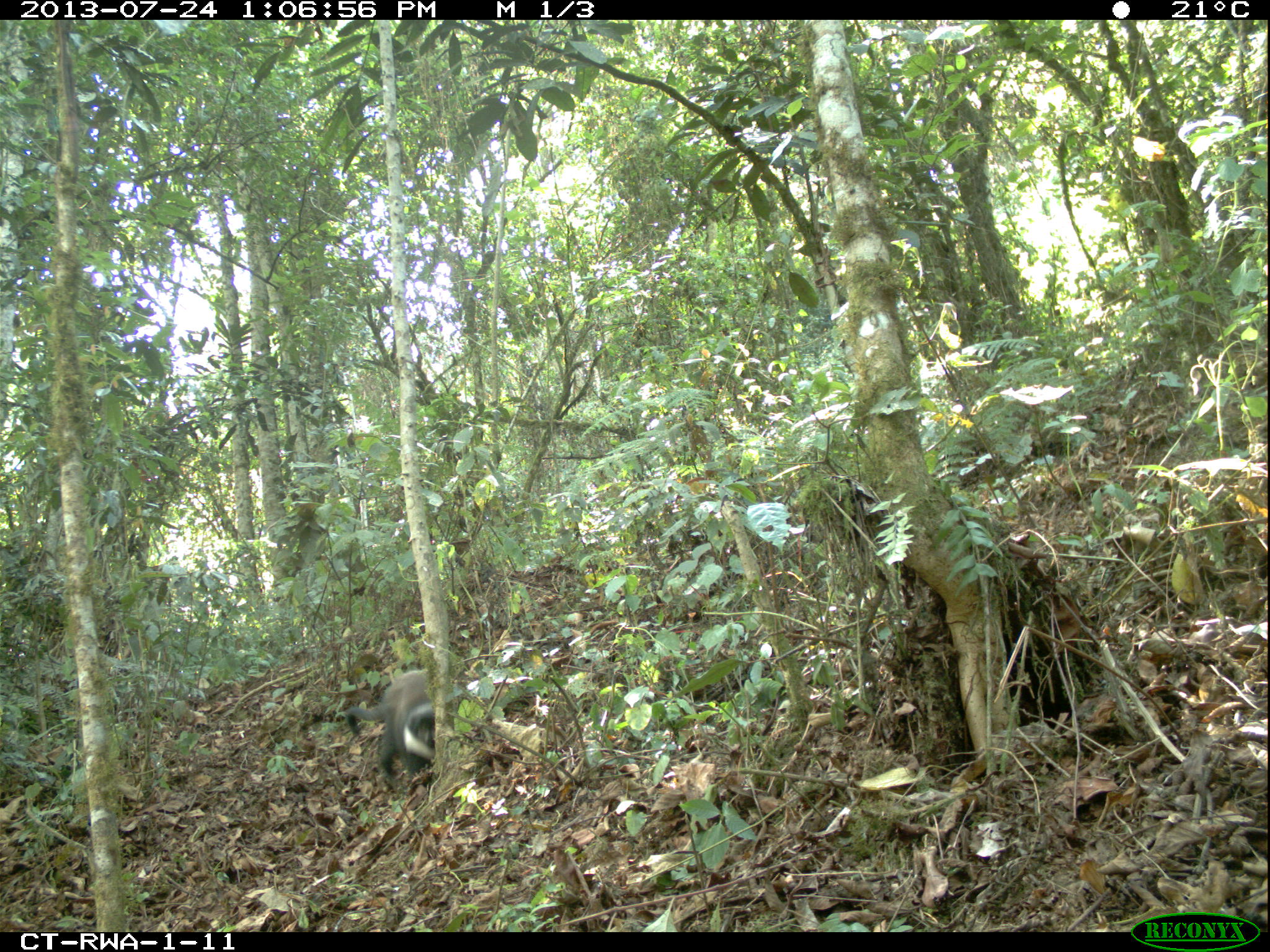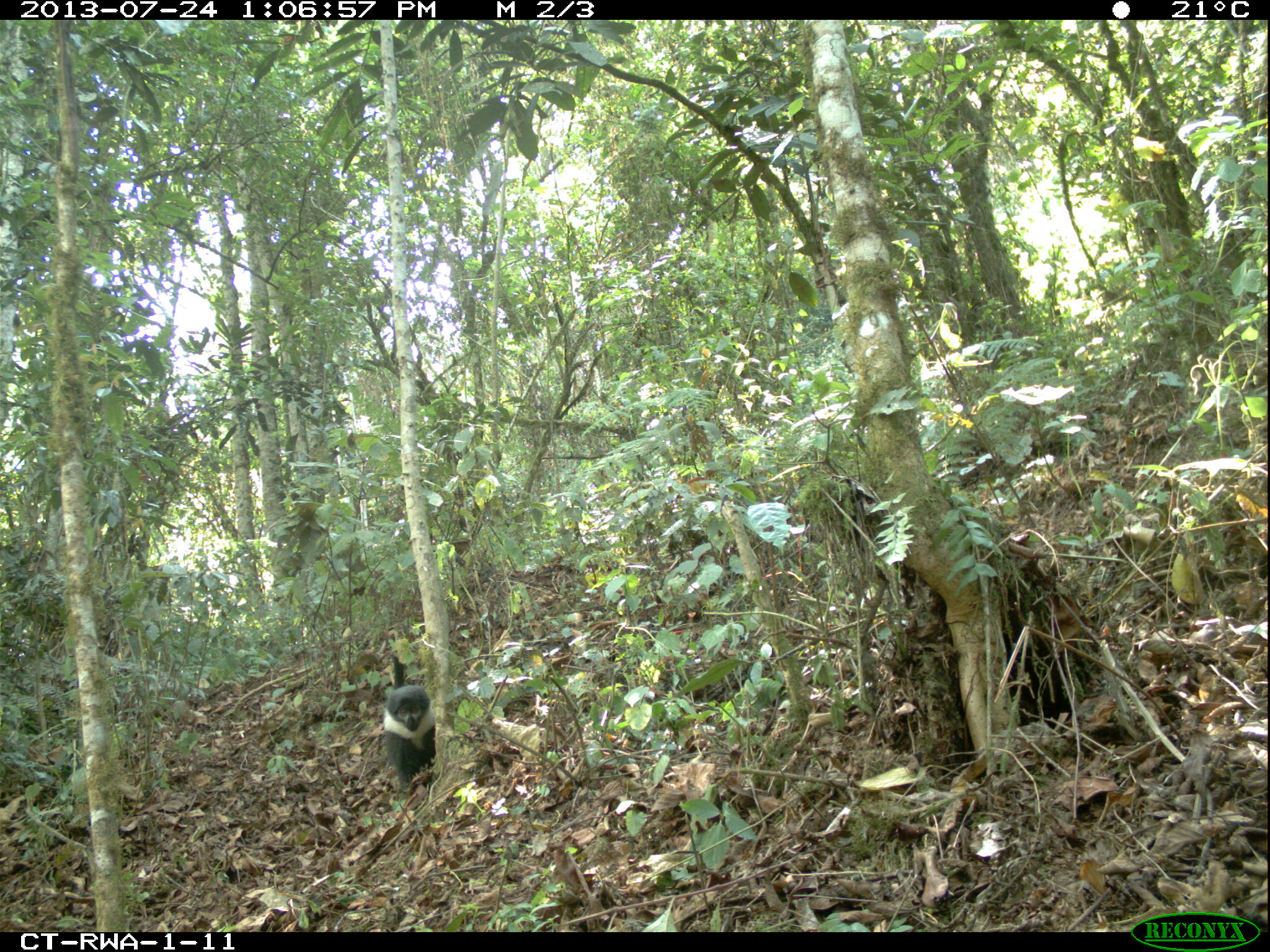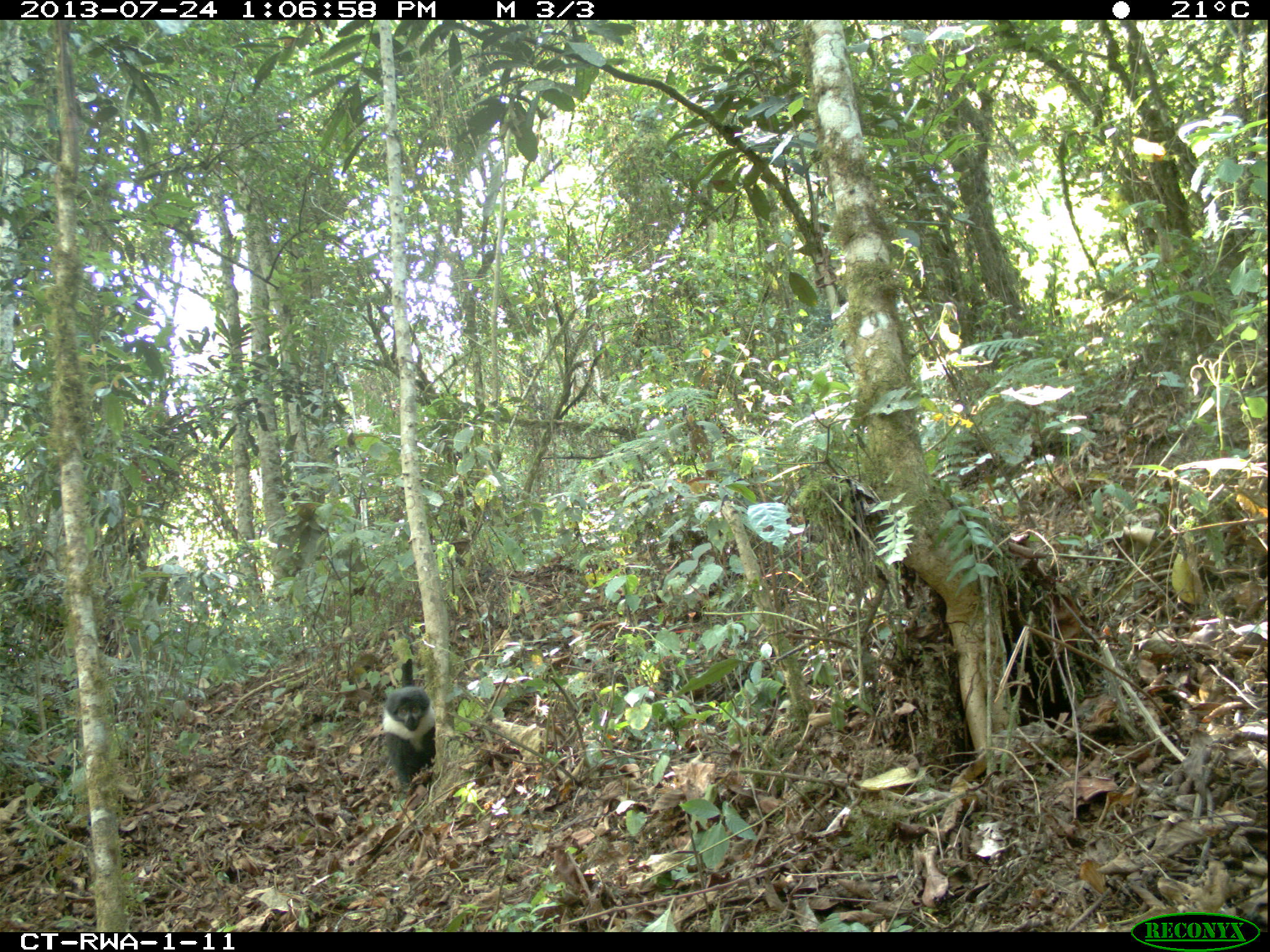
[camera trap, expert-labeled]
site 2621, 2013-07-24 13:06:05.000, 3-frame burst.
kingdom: Animalia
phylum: Chordata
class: Mammalia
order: Primates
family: Cercopithecidae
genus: Allochrocebus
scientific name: Allochrocebus lhoesti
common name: l'hoest's monkey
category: cercopithecus lhoesti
Cercopithecus lhoesti (l'hoest's monkey) (Allochrocebus lhoesti), count 2.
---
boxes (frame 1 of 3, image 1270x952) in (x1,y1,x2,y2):
cercopithecus lhoesti: (344,666,434,788)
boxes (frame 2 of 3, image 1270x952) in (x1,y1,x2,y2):
cercopithecus lhoesti: (382,653,434,791)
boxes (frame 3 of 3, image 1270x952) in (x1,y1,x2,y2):
cercopithecus lhoesti: (382,634,434,791)